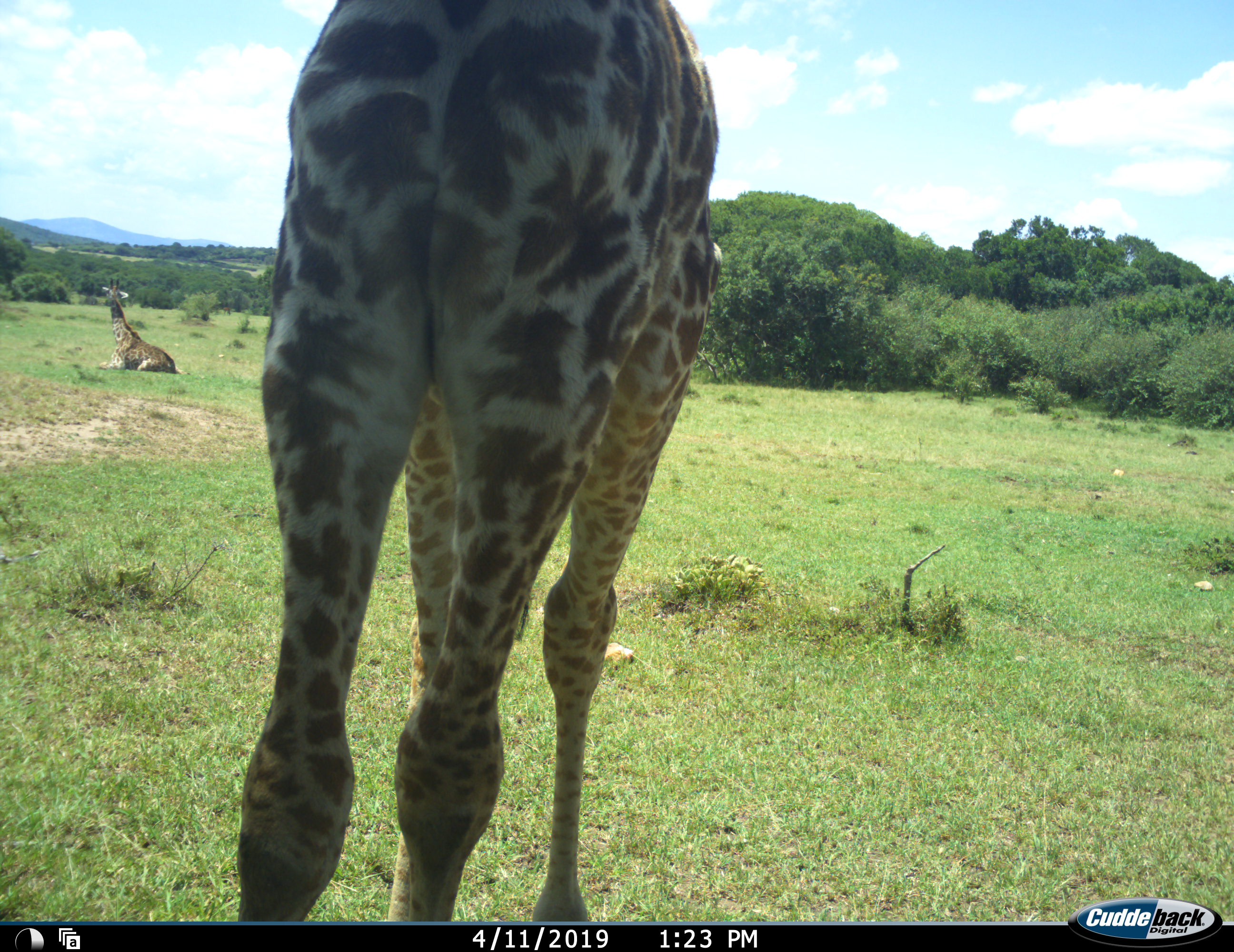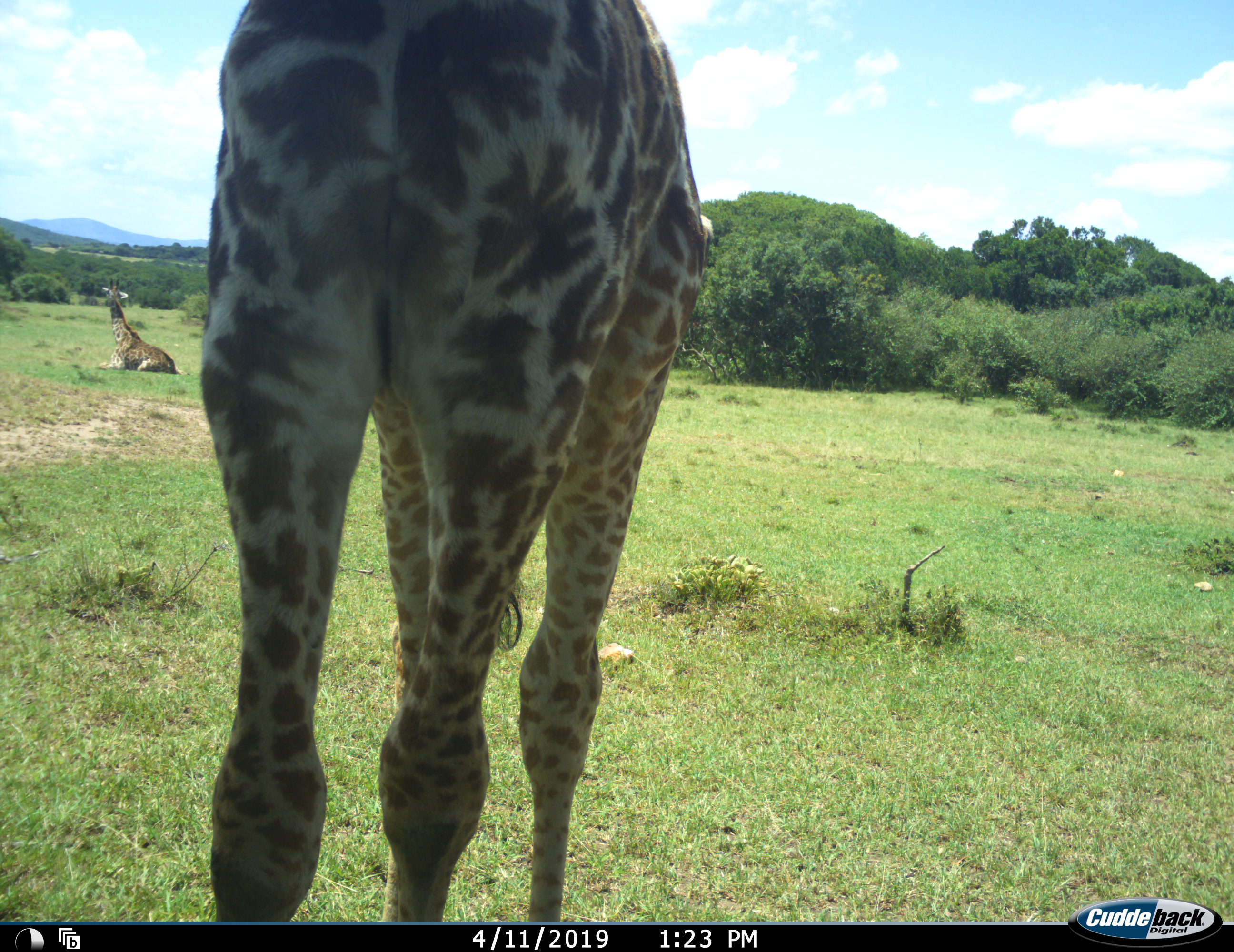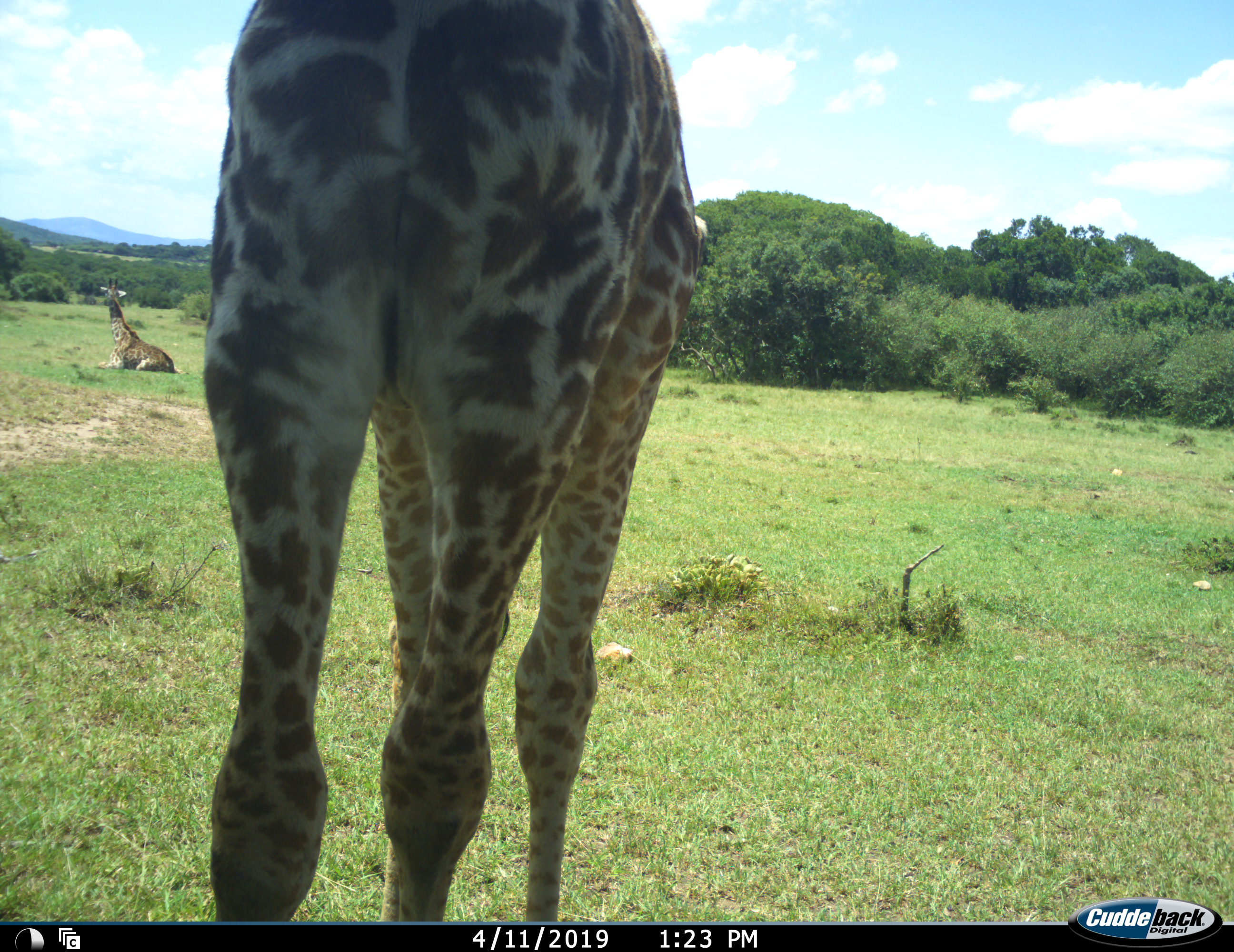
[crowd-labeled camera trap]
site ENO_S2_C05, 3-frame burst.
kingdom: Animalia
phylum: Chordata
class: Mammalia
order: Artiodactyla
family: Giraffidae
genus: Giraffa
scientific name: Giraffa camelopardalis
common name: giraffe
Giraffe (Giraffa camelopardalis), count 2. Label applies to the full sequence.